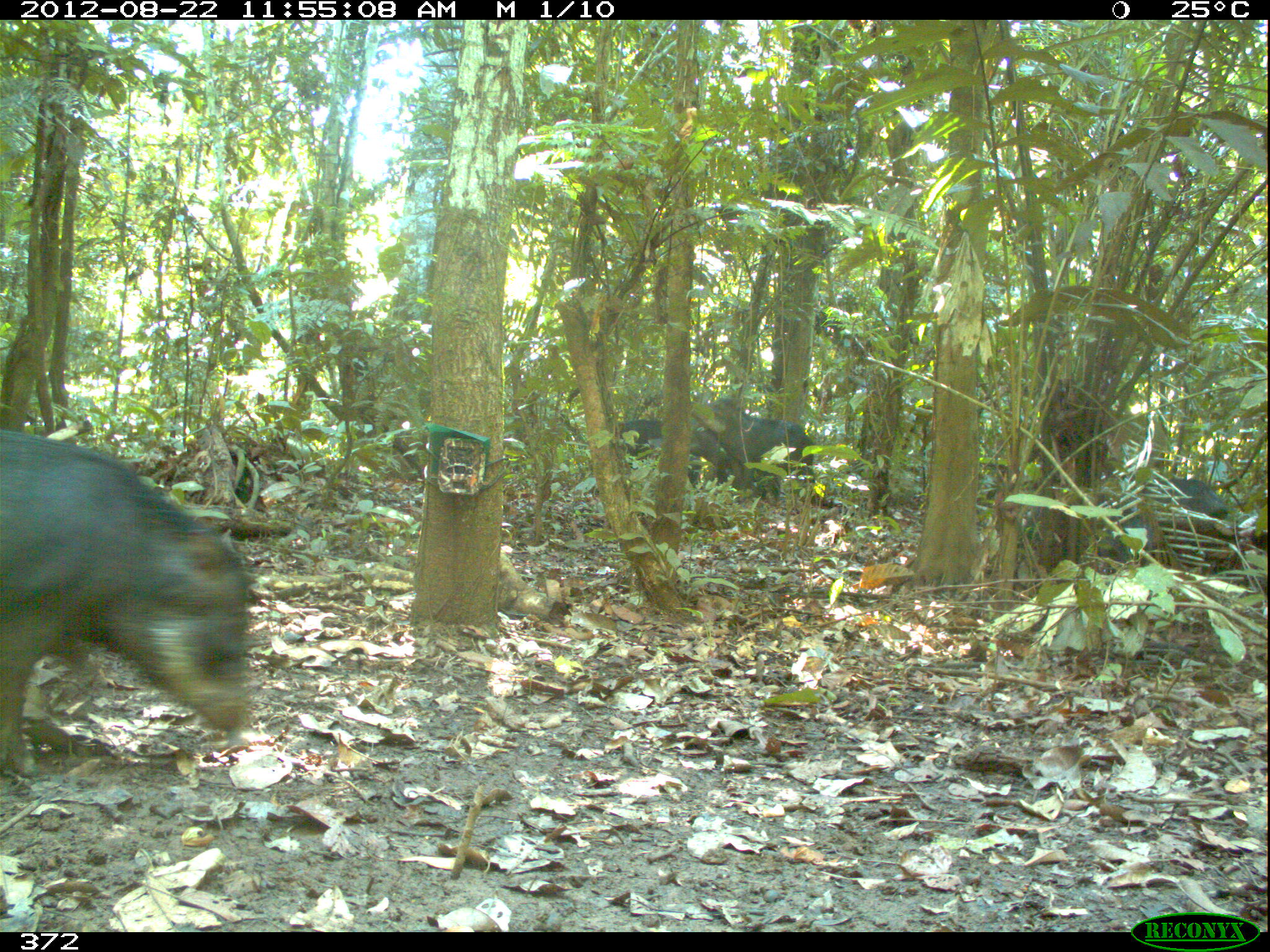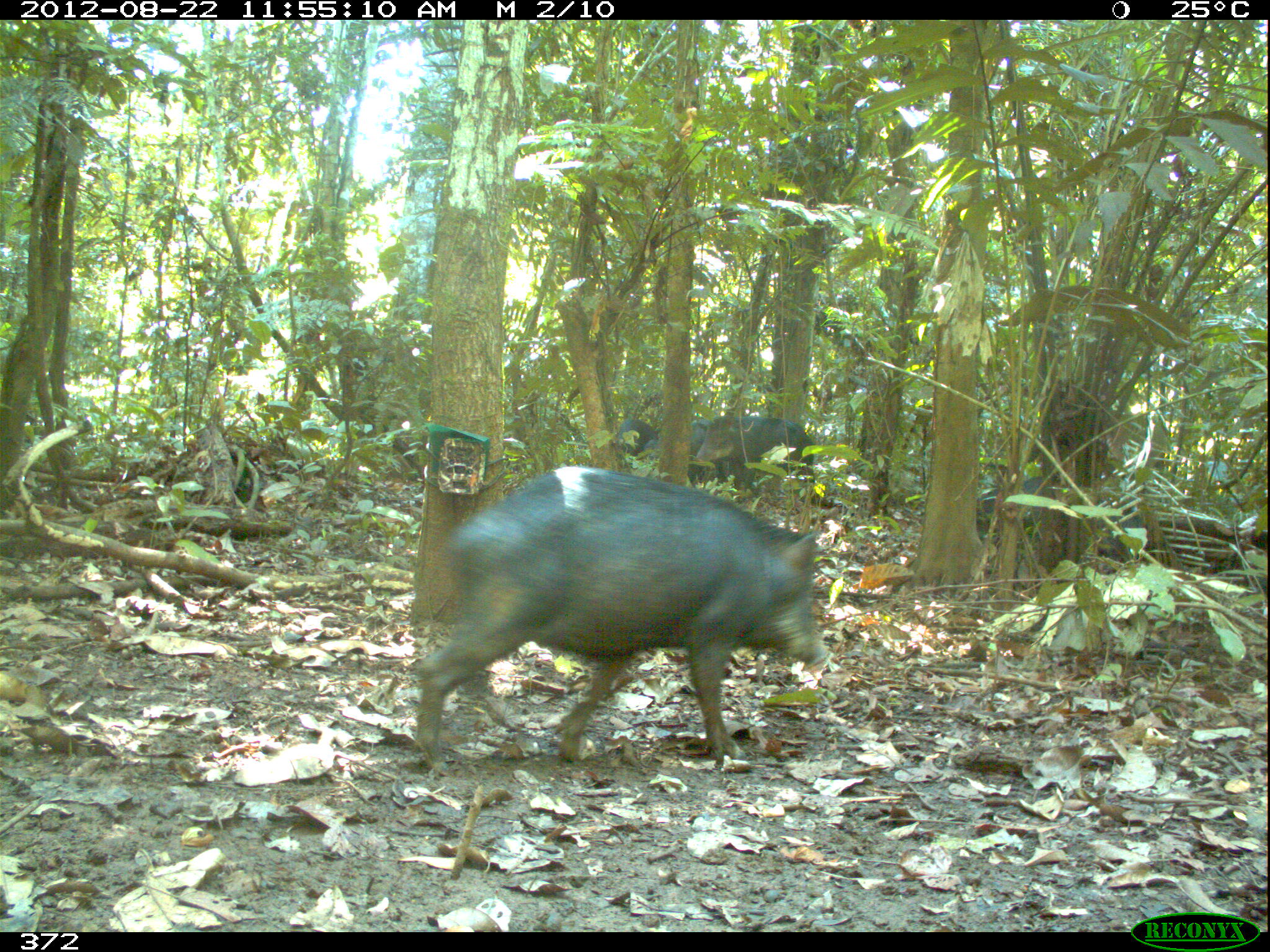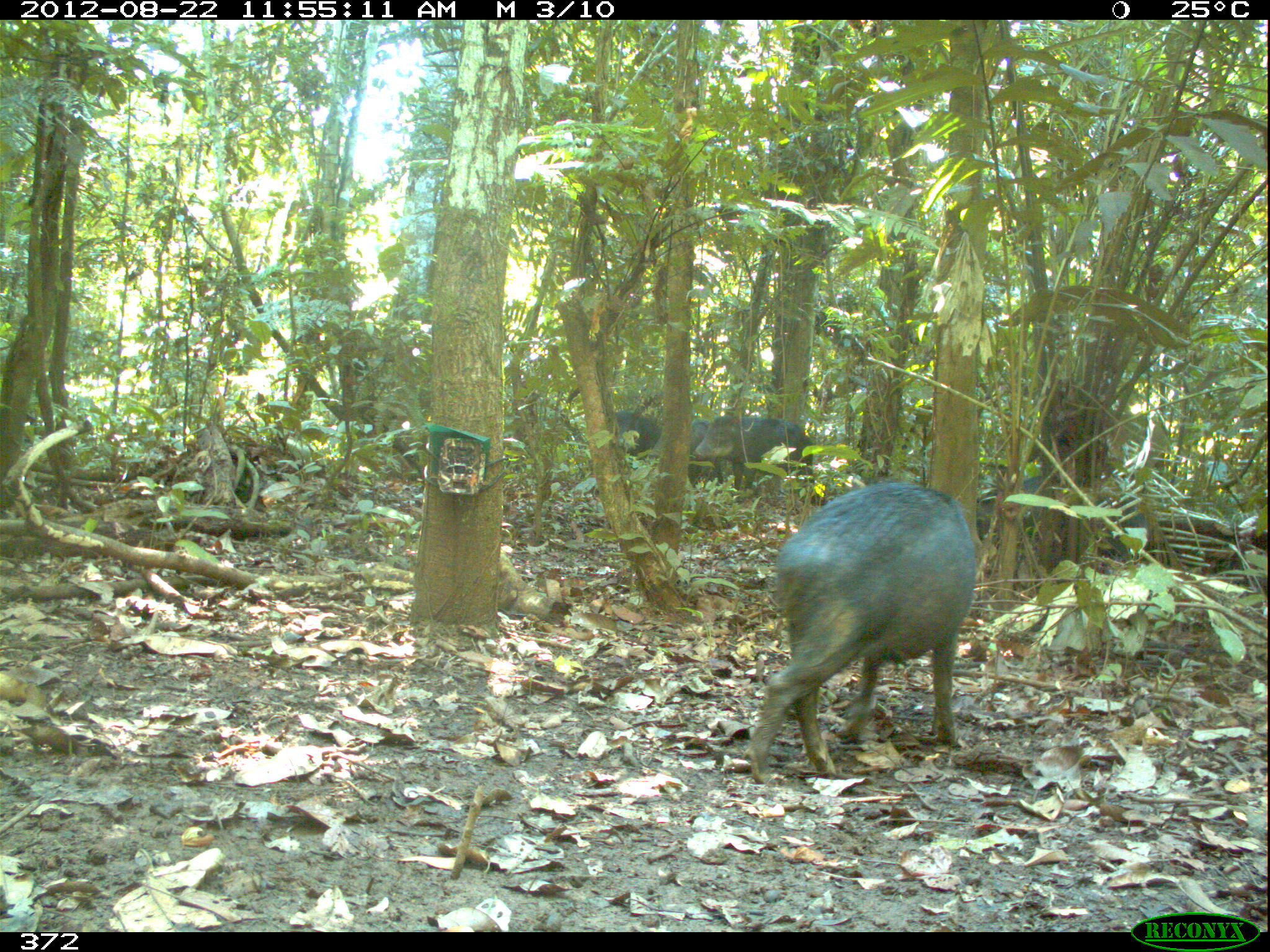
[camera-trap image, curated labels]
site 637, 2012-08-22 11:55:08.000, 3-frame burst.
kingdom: Animalia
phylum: Chordata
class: Mammalia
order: Artiodactyla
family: Tayassuidae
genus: Tayassu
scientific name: Tayassu pecari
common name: white-lipped peccary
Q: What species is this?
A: Tayassu pecari (white-lipped peccary).